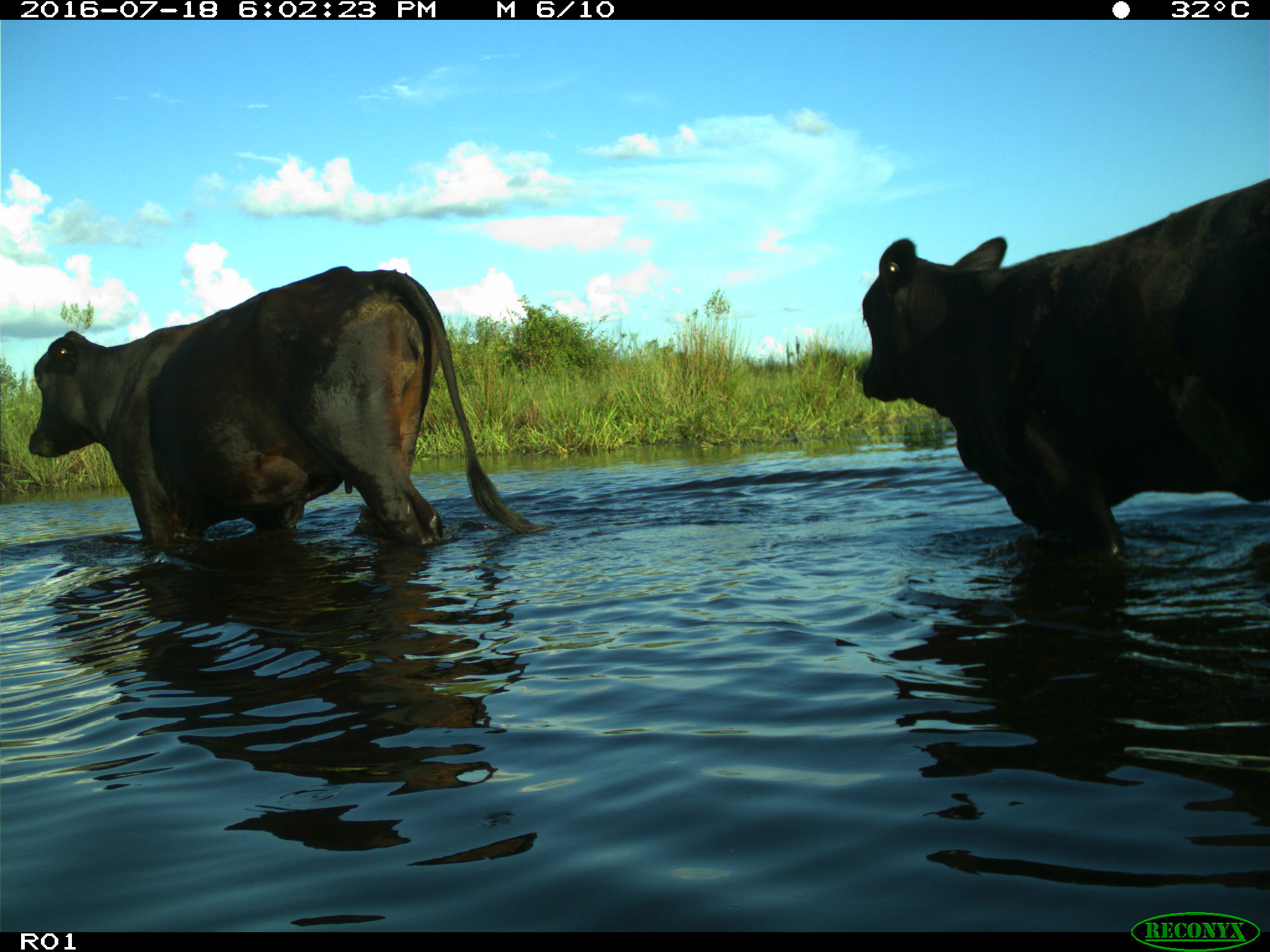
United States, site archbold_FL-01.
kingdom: Animalia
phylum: Chordata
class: Mammalia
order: Artiodactyla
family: Bovidae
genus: Bos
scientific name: Bos taurus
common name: domestic cow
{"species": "Bos taurus (domestic cow)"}